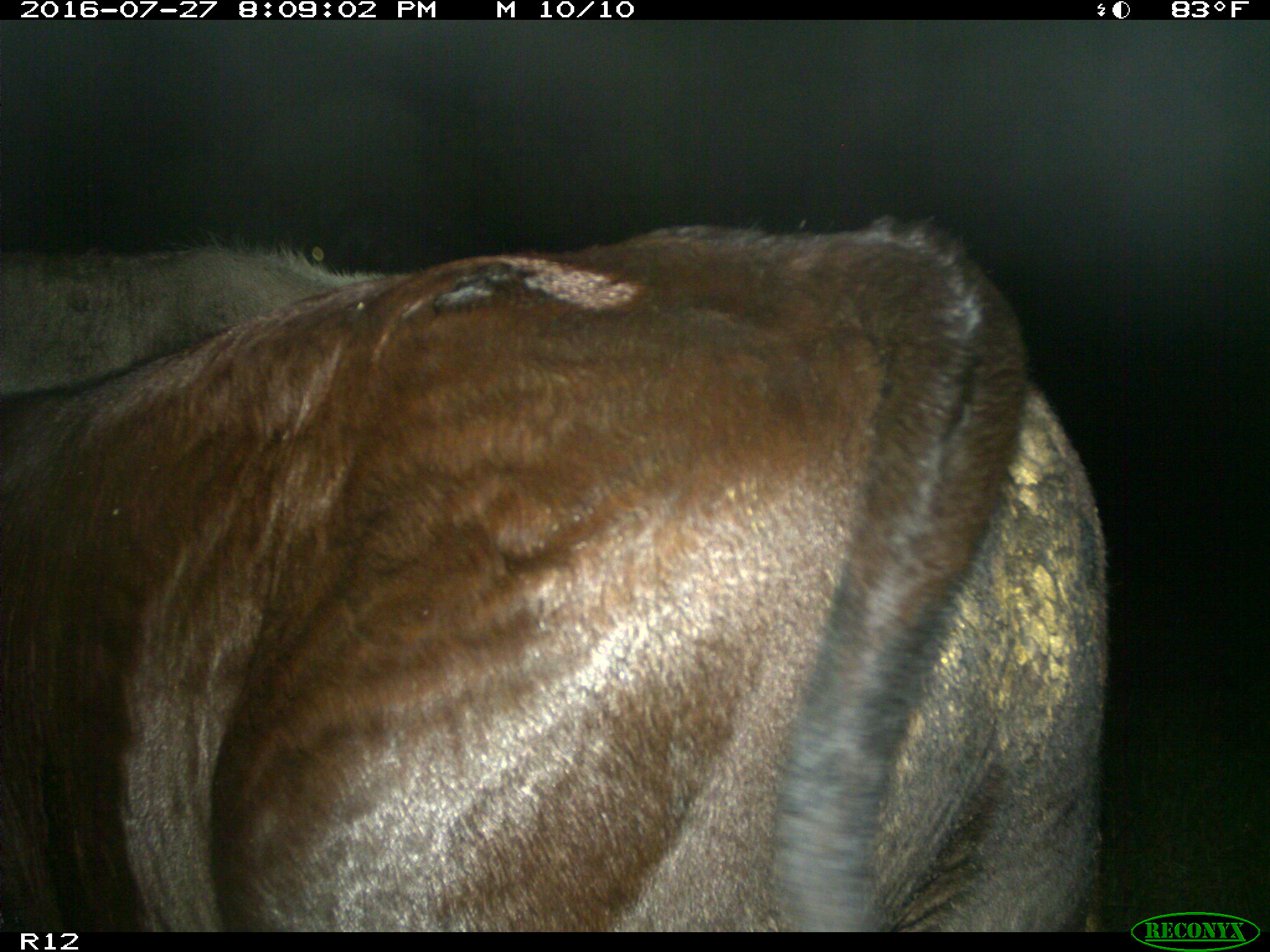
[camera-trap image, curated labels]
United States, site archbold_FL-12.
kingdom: Animalia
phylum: Chordata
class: Mammalia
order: Artiodactyla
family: Bovidae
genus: Bos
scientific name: Bos taurus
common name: domestic cow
Bos taurus (domestic cow).